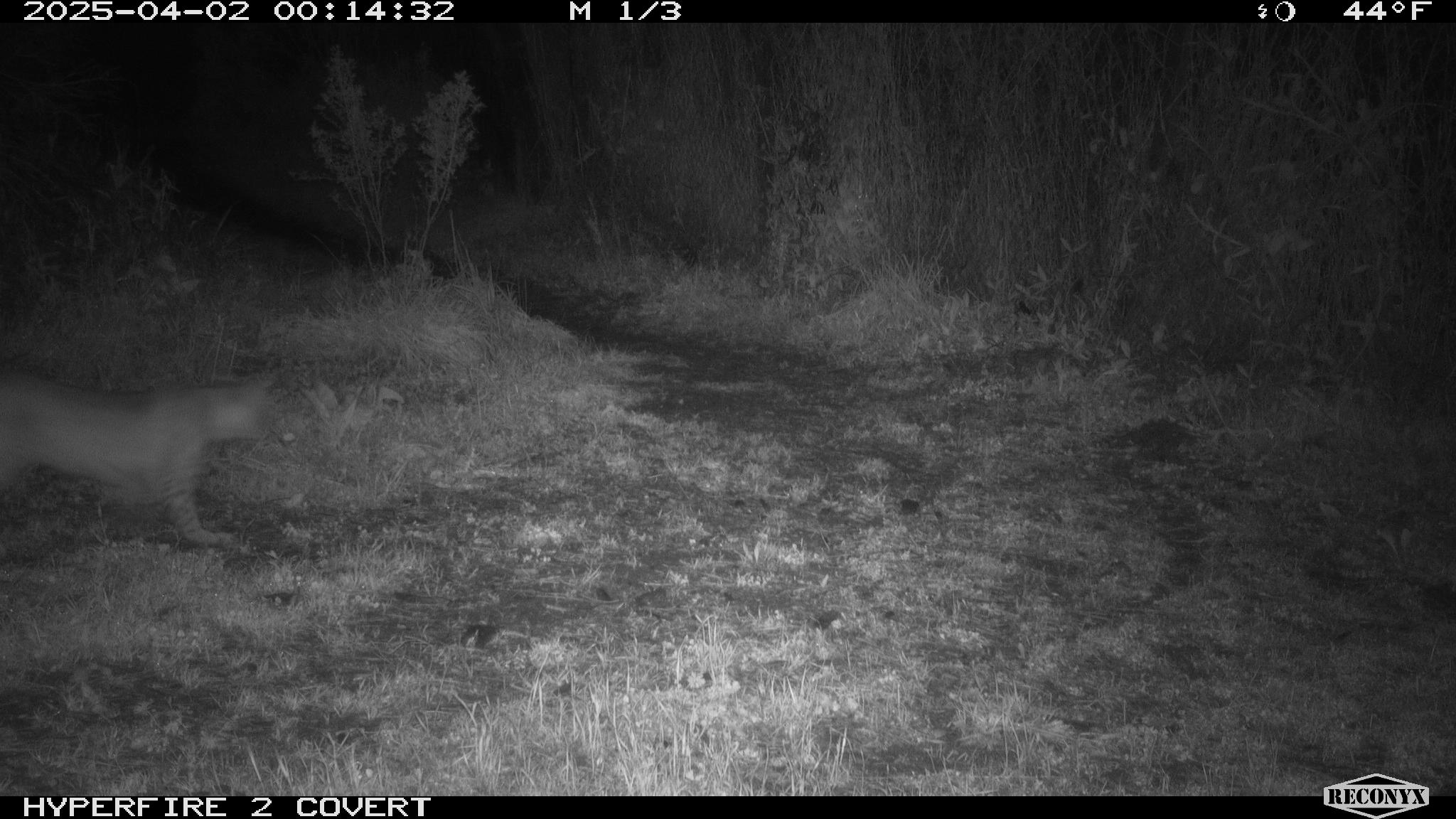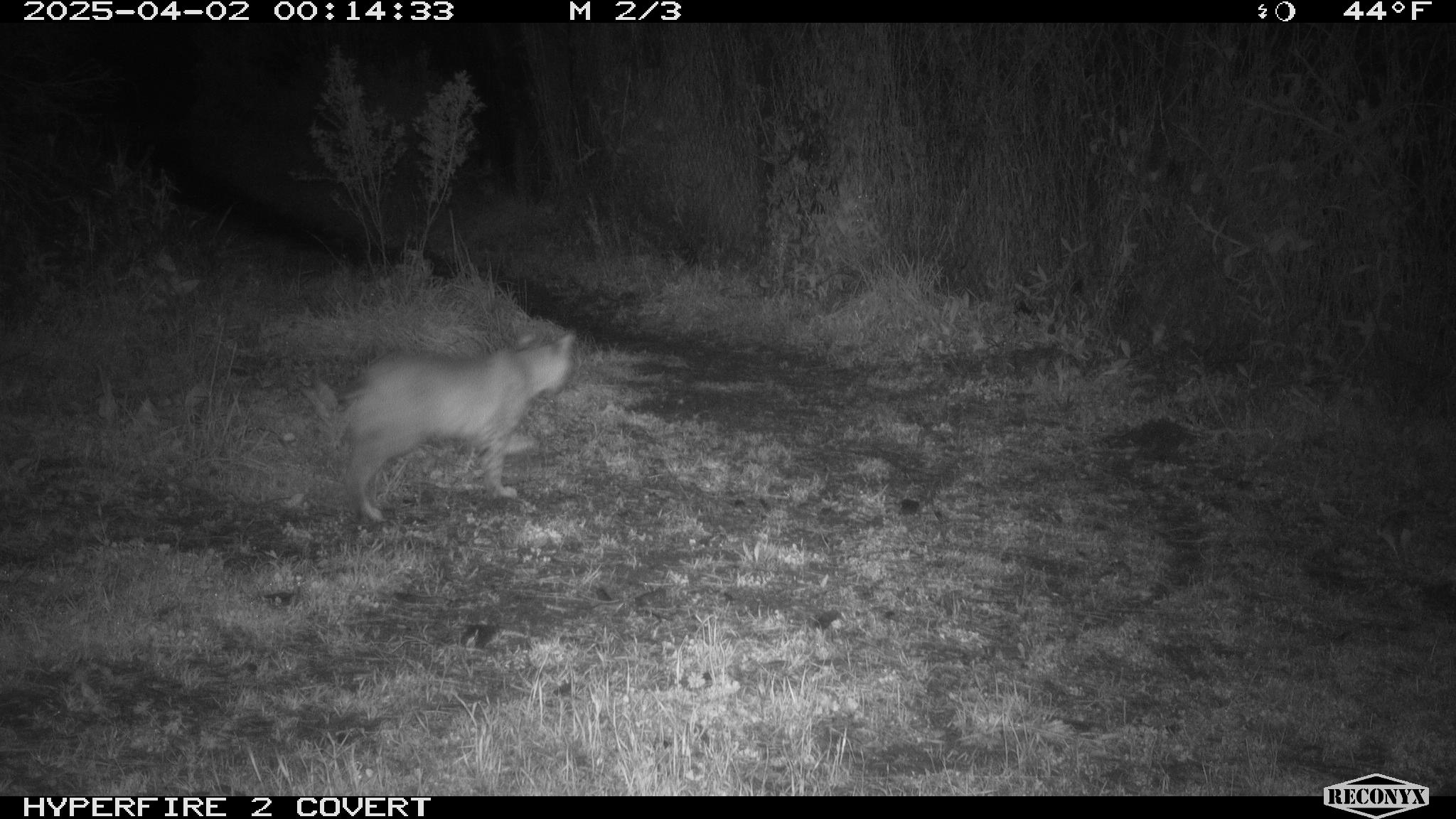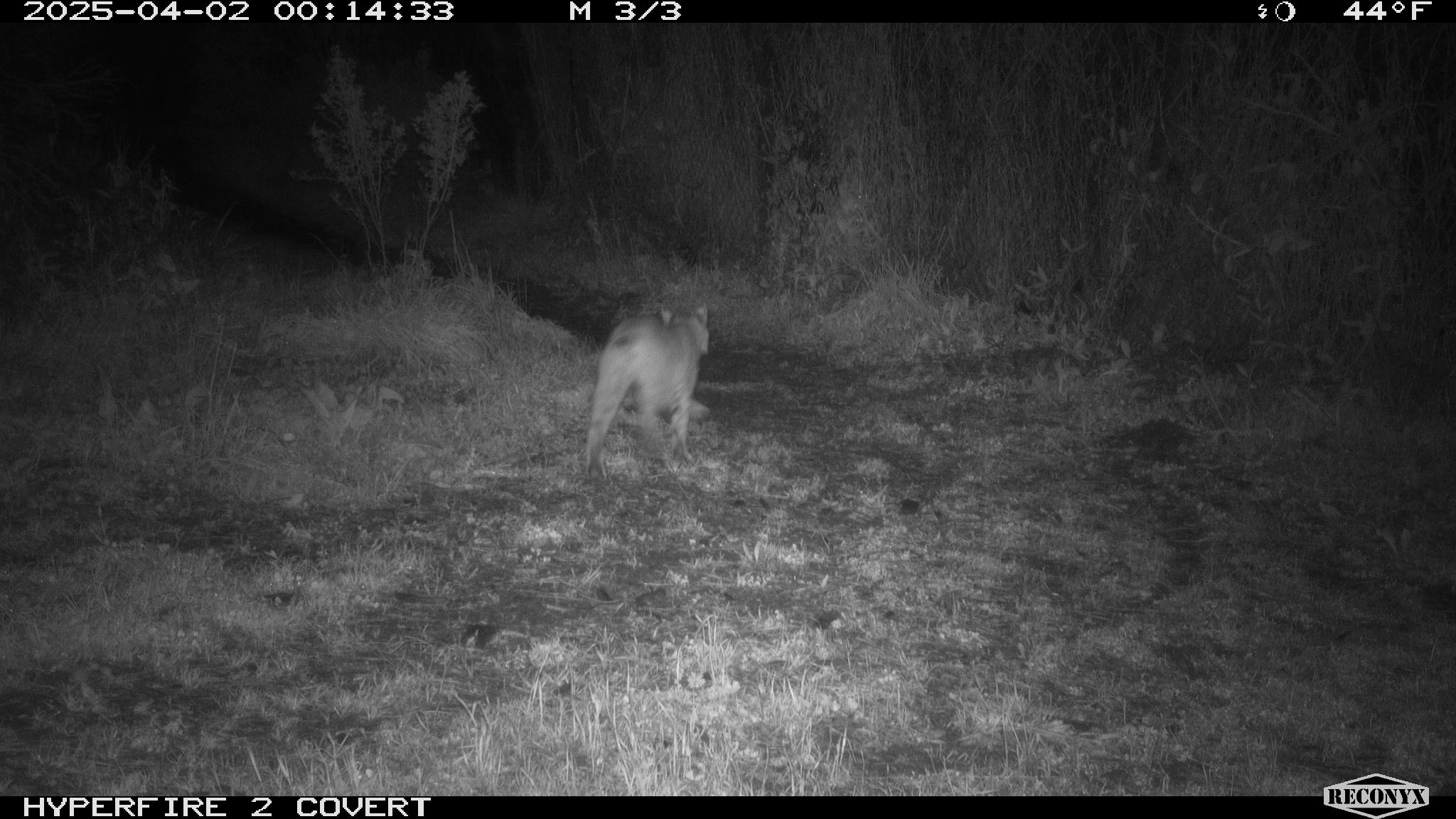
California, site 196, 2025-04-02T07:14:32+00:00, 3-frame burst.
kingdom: Animalia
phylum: Chordata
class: Mammalia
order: Carnivora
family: Felidae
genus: Lynx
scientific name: Lynx rufus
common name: bobcat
Bobcat (Lynx rufus).